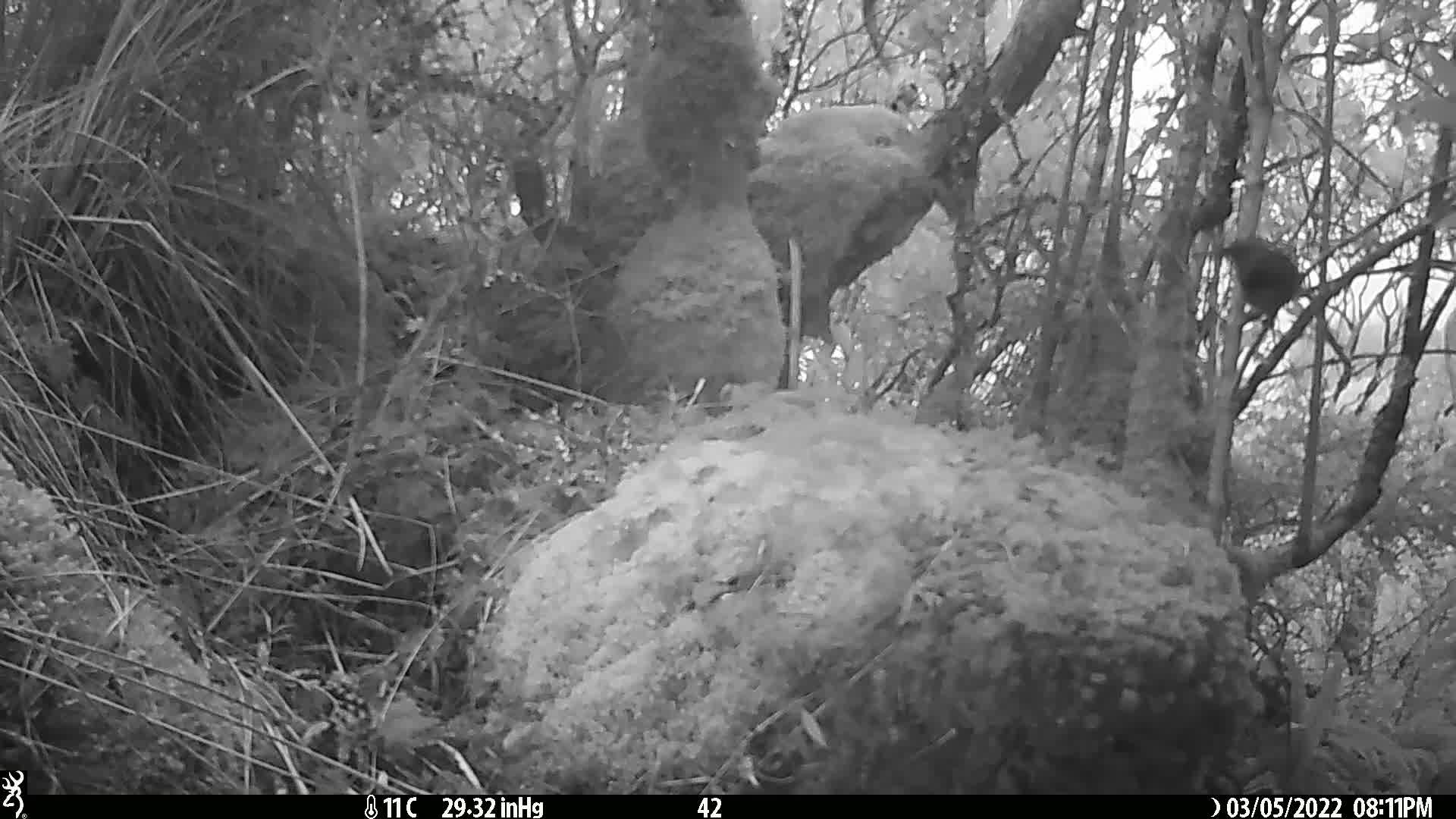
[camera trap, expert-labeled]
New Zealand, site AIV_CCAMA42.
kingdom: Animalia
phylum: Chordata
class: Aves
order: Passeriformes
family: Meliphagidae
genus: Anthornis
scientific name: Anthornis melanura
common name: new zealand bellbird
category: bellbird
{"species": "bellbird (new zealand bellbird) (Anthornis melanura)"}